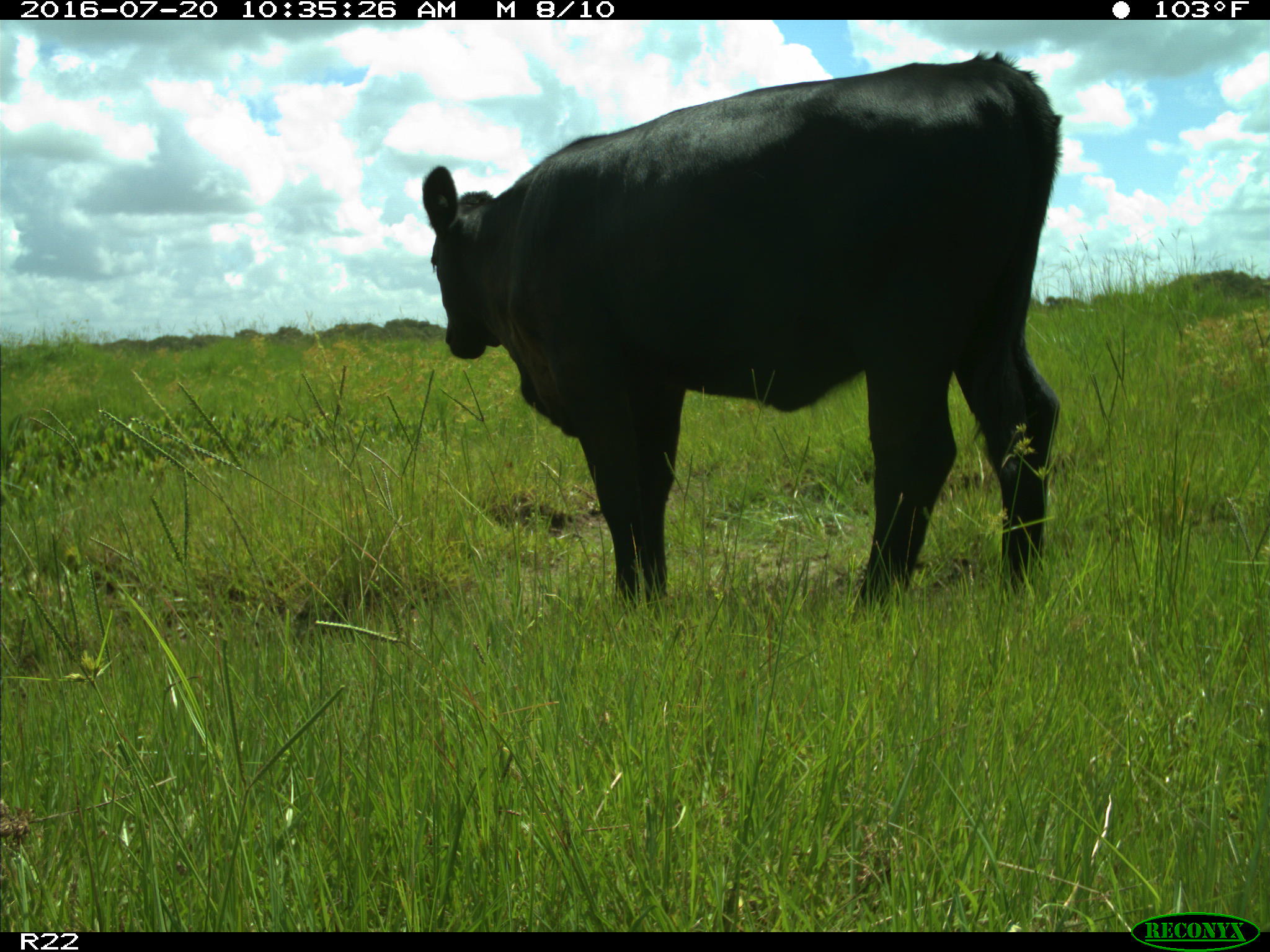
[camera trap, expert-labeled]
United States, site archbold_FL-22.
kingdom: Animalia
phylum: Chordata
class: Mammalia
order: Artiodactyla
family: Bovidae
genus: Bos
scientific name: Bos taurus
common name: domestic cow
Bos taurus (domestic cow).